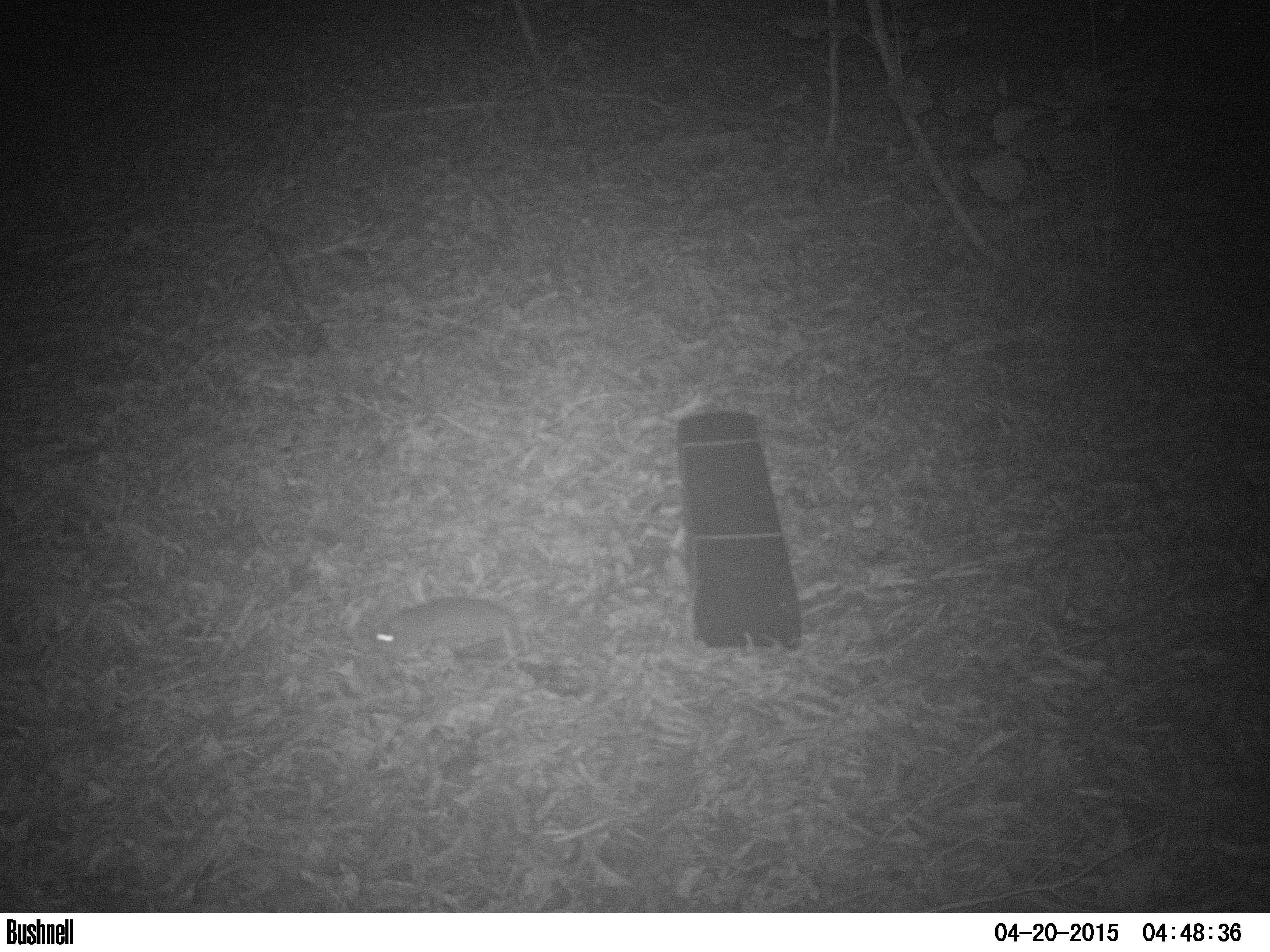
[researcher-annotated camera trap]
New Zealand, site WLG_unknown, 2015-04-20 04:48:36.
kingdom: Animalia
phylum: Chordata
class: Mammalia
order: Rodentia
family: Muridae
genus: Rattus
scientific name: Rattus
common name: rat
Rat (Rattus).